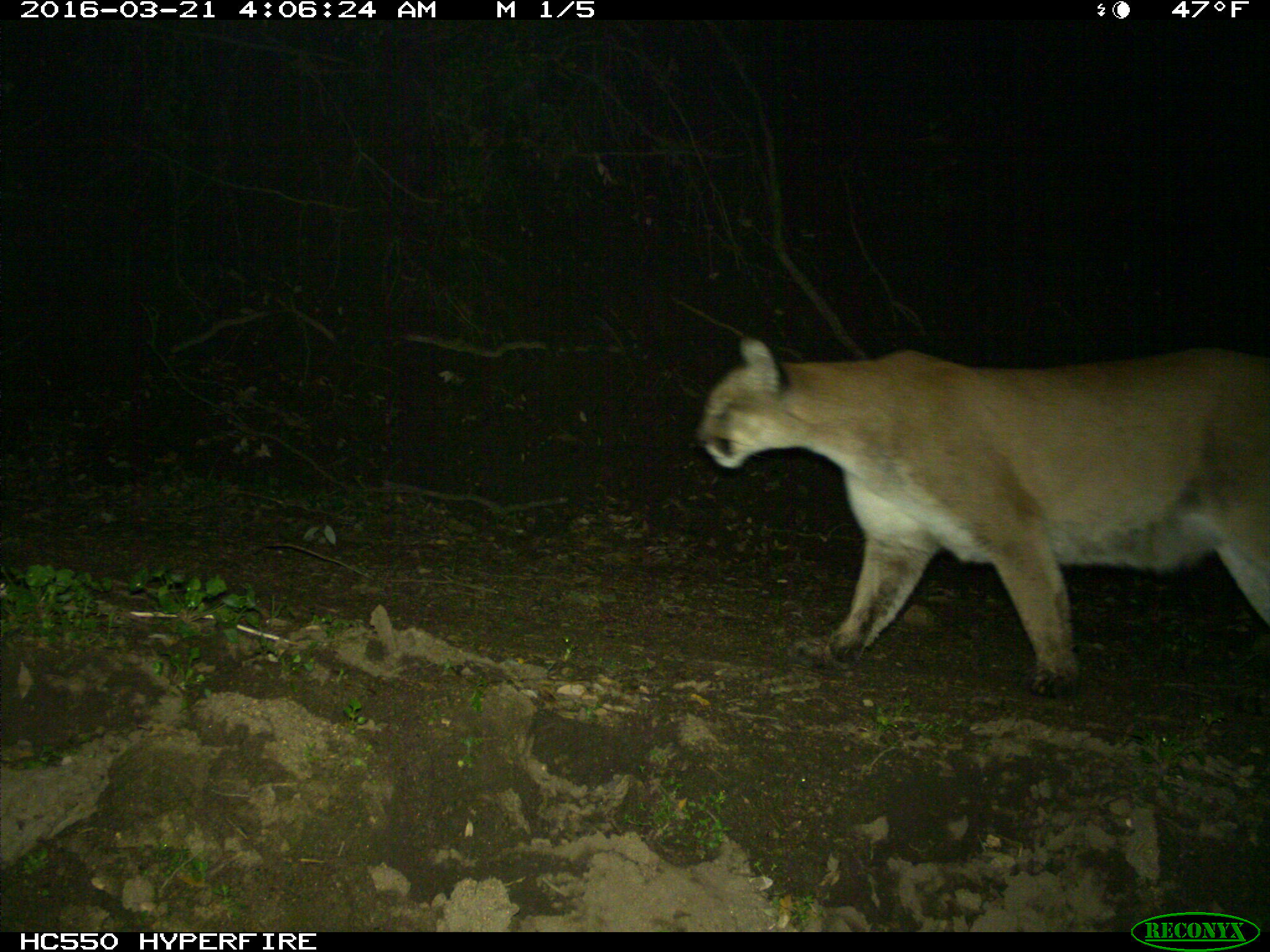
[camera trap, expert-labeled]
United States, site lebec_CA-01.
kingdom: Animalia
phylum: Chordata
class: Mammalia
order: Carnivora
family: Felidae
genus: Puma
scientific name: Puma concolor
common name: mountain lion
Puma concolor (mountain lion).